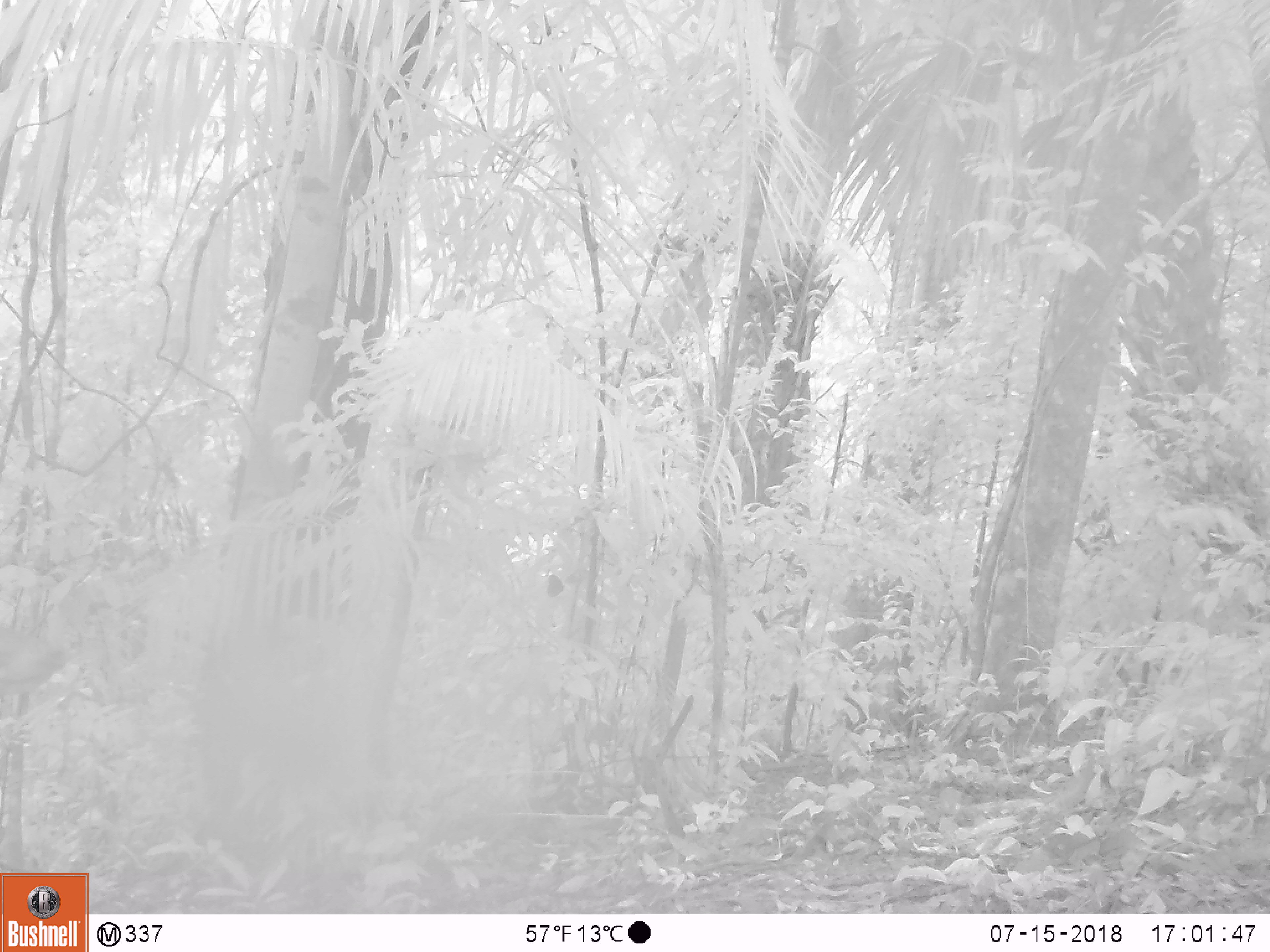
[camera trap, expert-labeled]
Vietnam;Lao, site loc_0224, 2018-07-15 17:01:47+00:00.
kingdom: Animalia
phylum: Chordata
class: Mammalia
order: Artiodactyla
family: Cervidae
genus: Muntiacus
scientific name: Muntiacus vuquangensis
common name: large-antlered muntjac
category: large antlered muntjac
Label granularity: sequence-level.